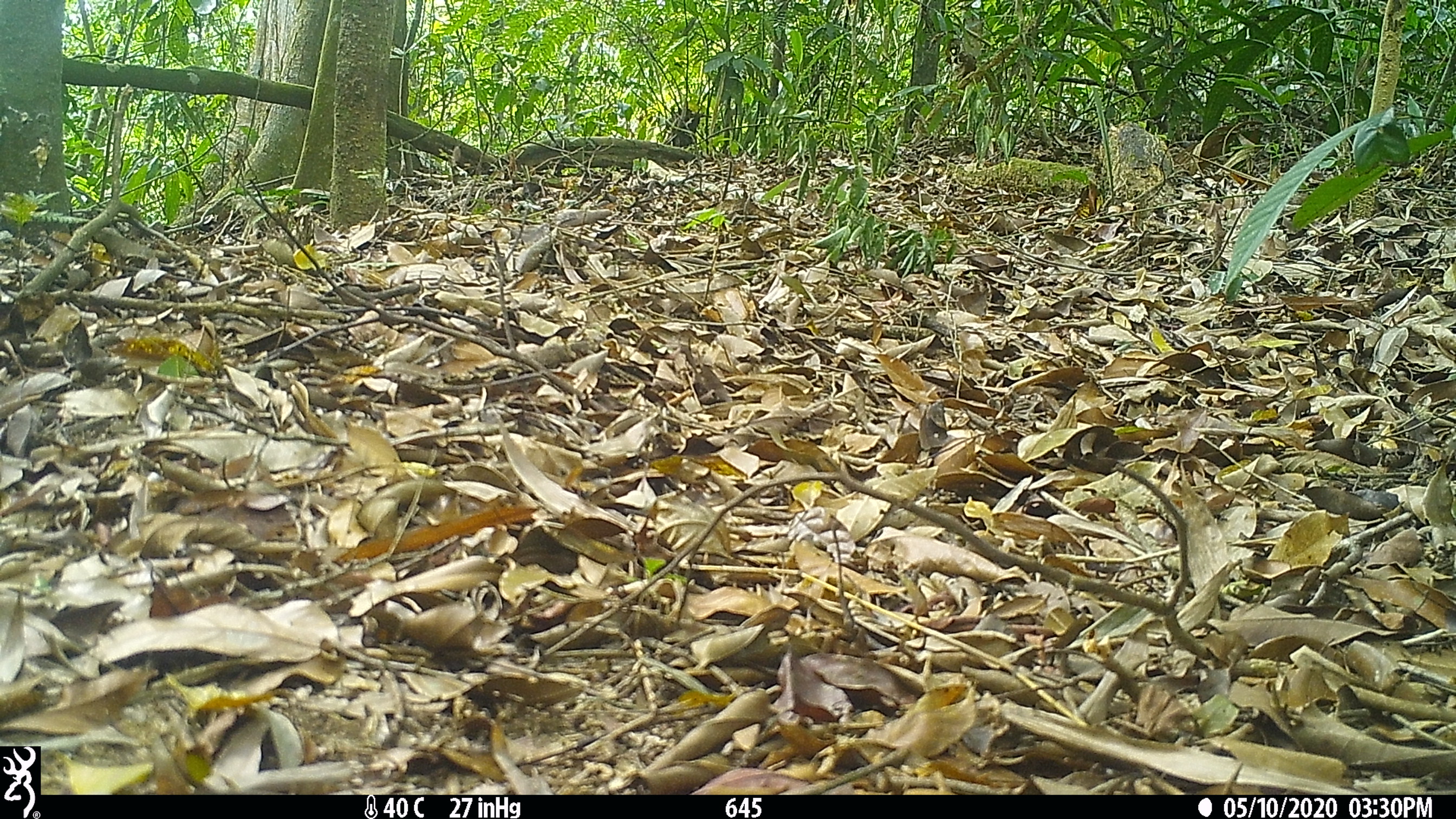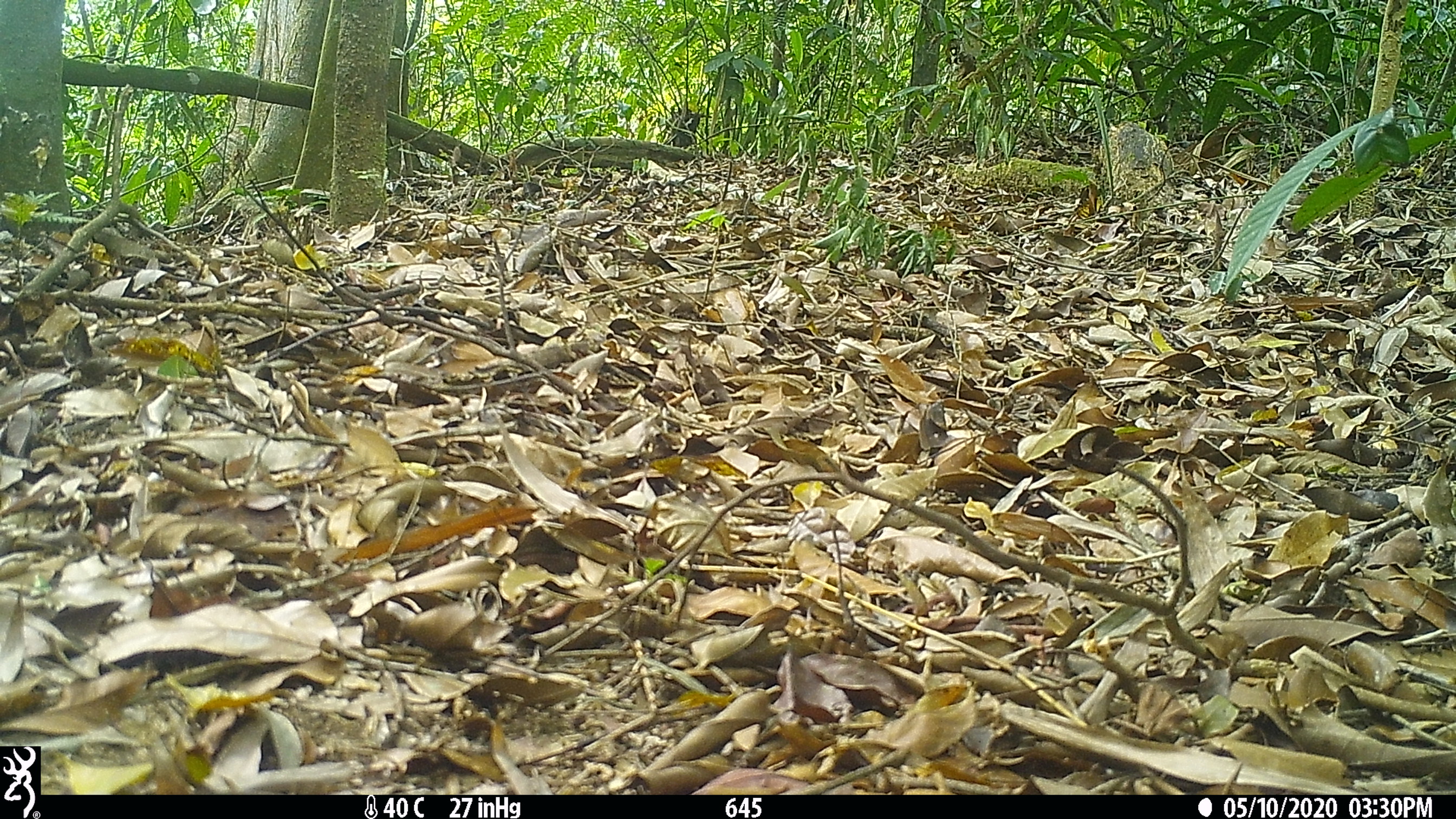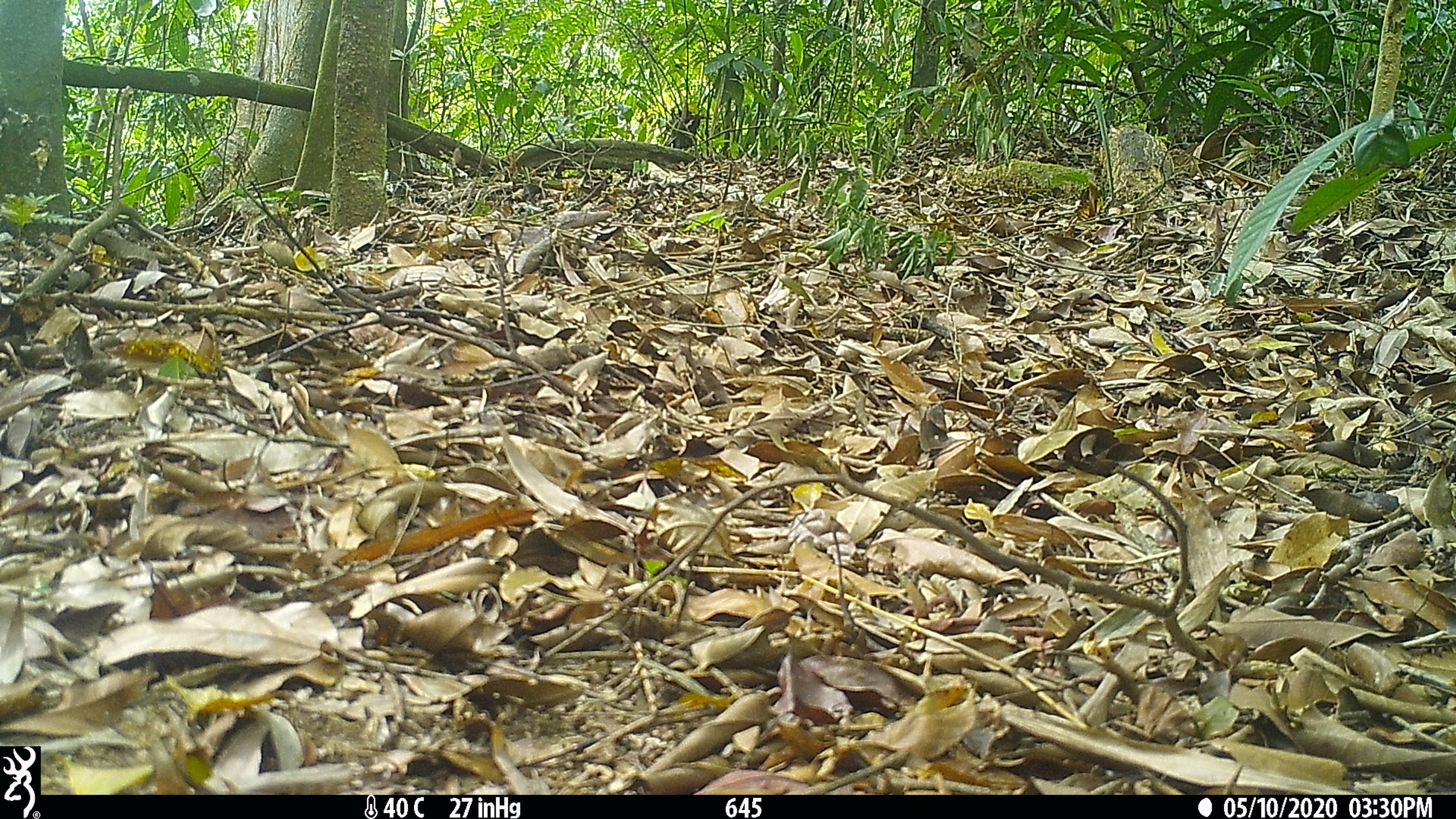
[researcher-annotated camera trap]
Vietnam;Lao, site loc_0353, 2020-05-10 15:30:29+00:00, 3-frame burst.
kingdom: Animalia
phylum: Chordata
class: Aves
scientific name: Aves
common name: bird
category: unidentified bird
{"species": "unidentified bird (bird) (Aves)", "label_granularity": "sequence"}